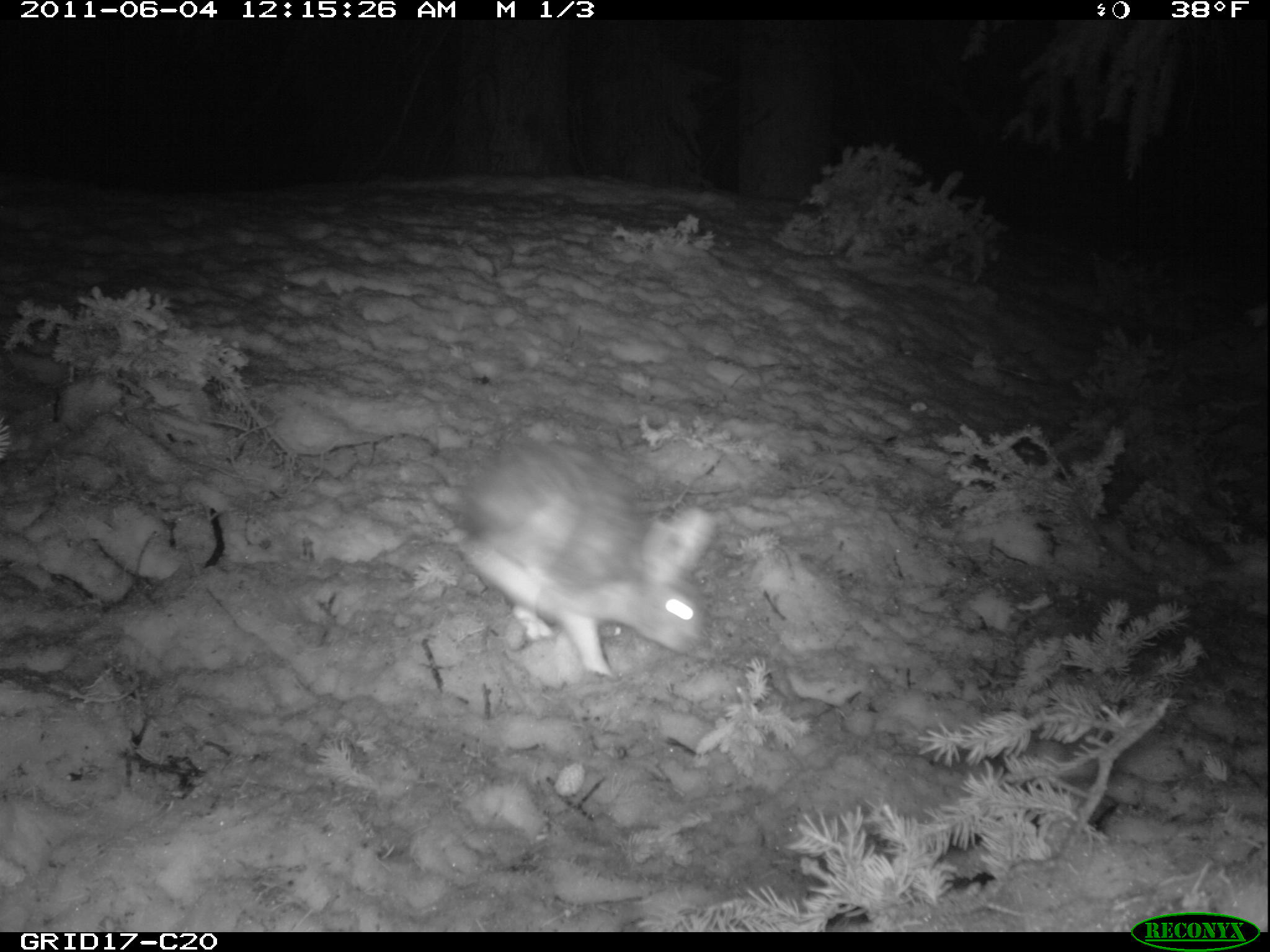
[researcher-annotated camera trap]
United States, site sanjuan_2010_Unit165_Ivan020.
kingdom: Animalia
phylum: Chordata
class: Mammalia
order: Lagomorpha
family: Leporidae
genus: Lepus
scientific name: Lepus americanus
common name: snowshoe hare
Lepus americanus (snowshoe hare).